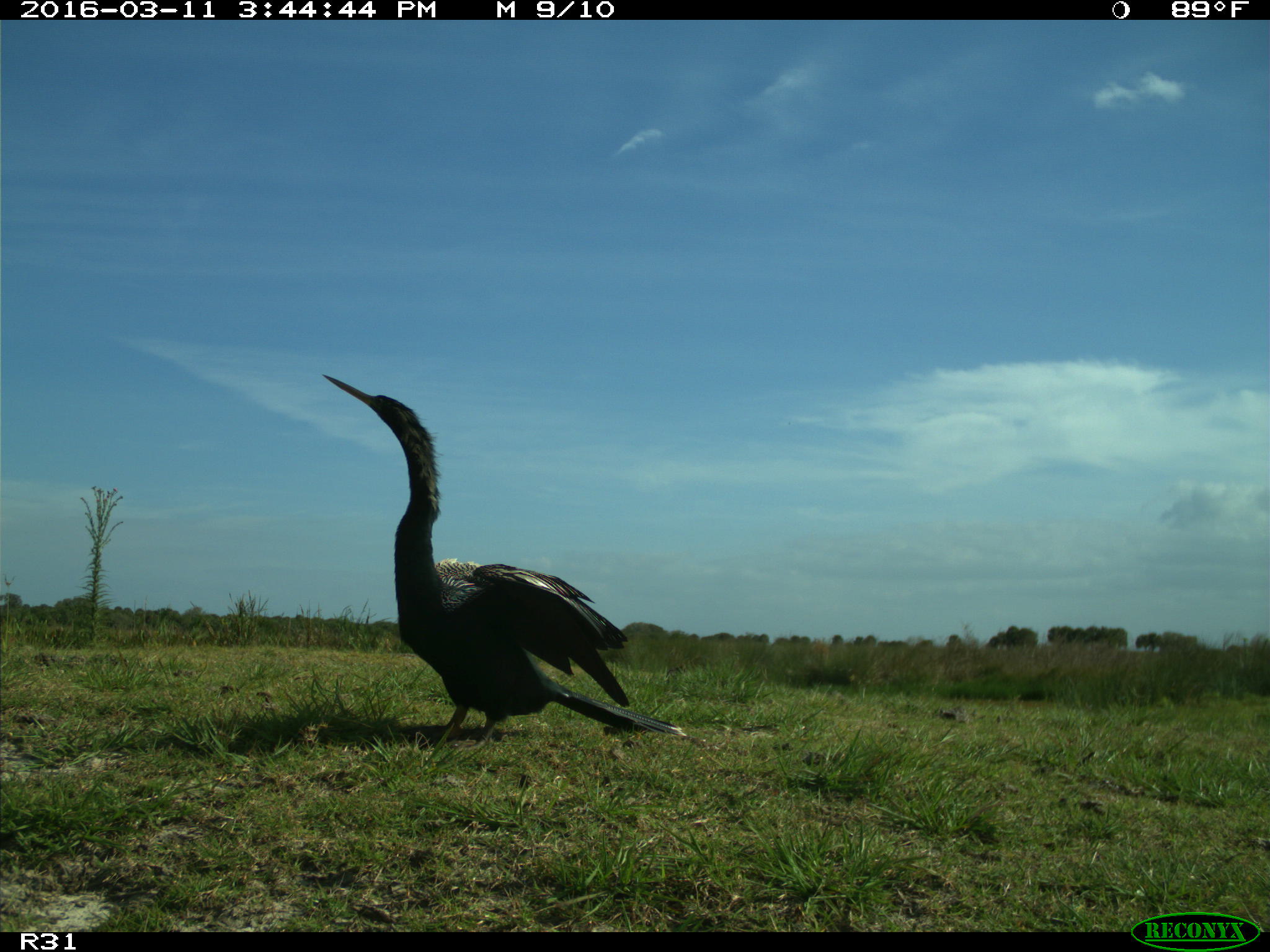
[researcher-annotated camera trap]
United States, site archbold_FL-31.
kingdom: Animalia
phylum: Chordata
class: Aves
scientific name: Aves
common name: birds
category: unidentified bird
Unidentified bird (birds) (Aves).